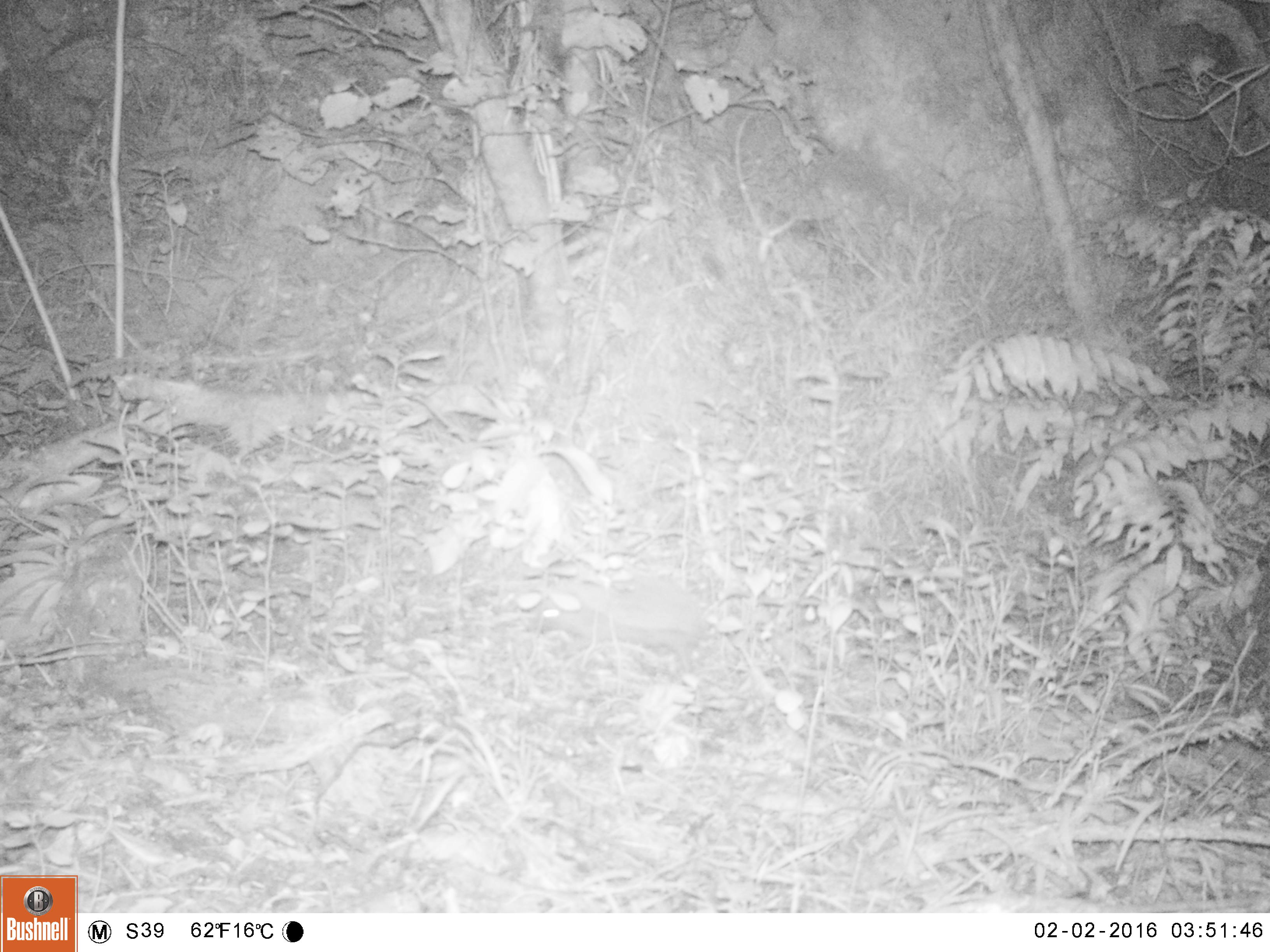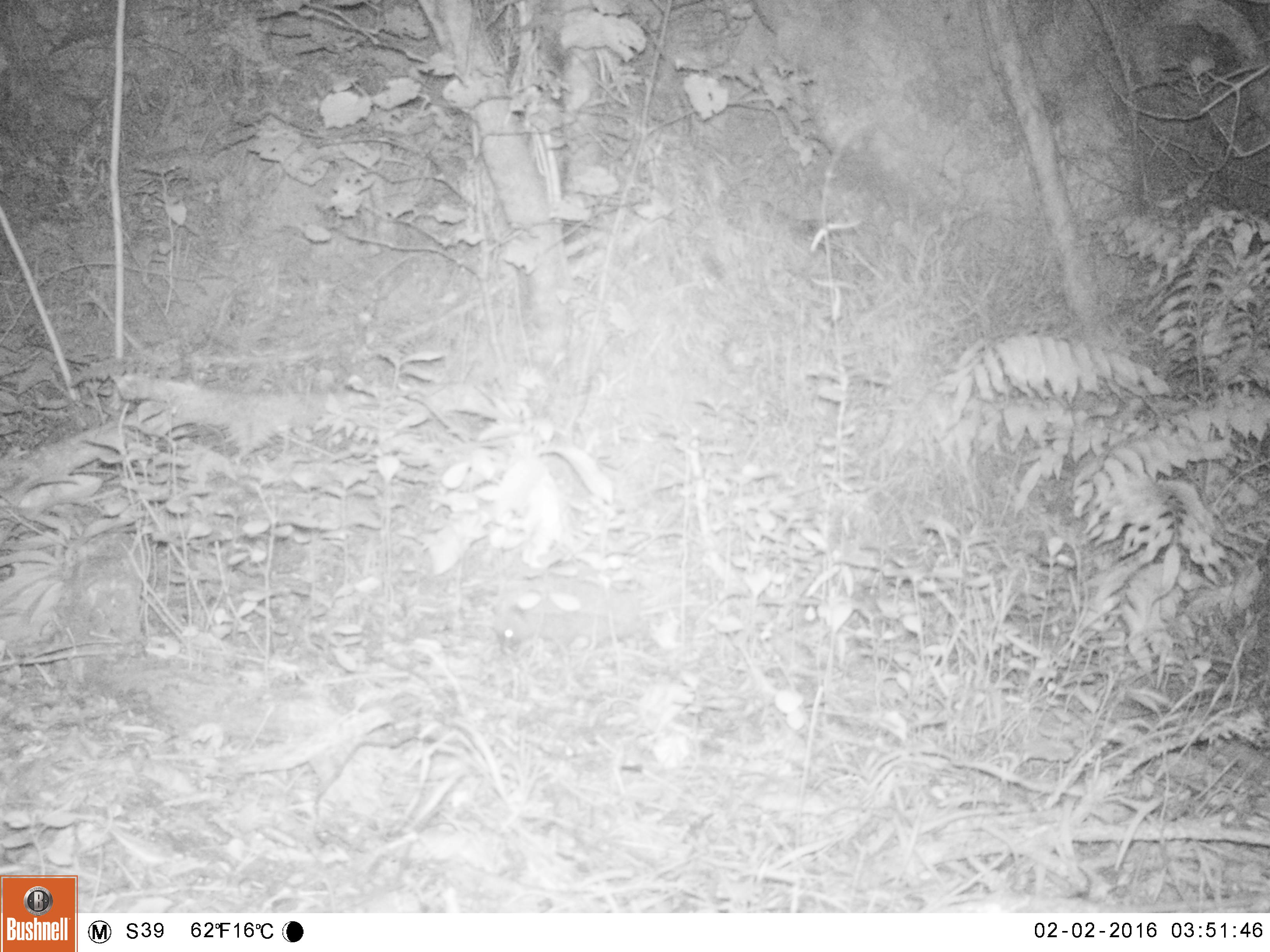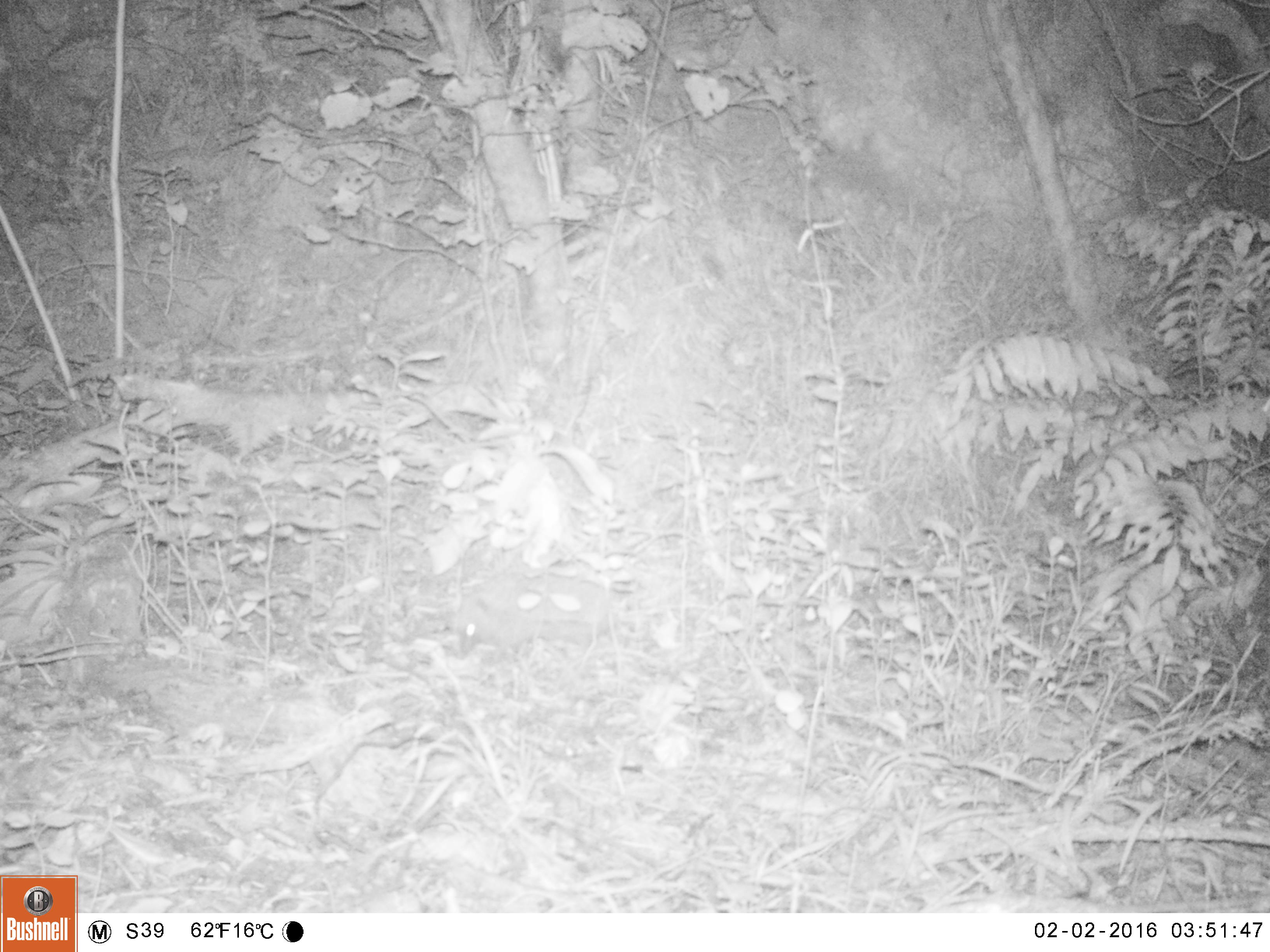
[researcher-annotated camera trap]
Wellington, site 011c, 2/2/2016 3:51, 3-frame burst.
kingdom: Animalia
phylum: Chordata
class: Mammalia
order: Eulipotyphla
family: Erinaceidae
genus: Erinaceus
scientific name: Erinaceus europaeus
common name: hedgehog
Hedgehog (Erinaceus europaeus).